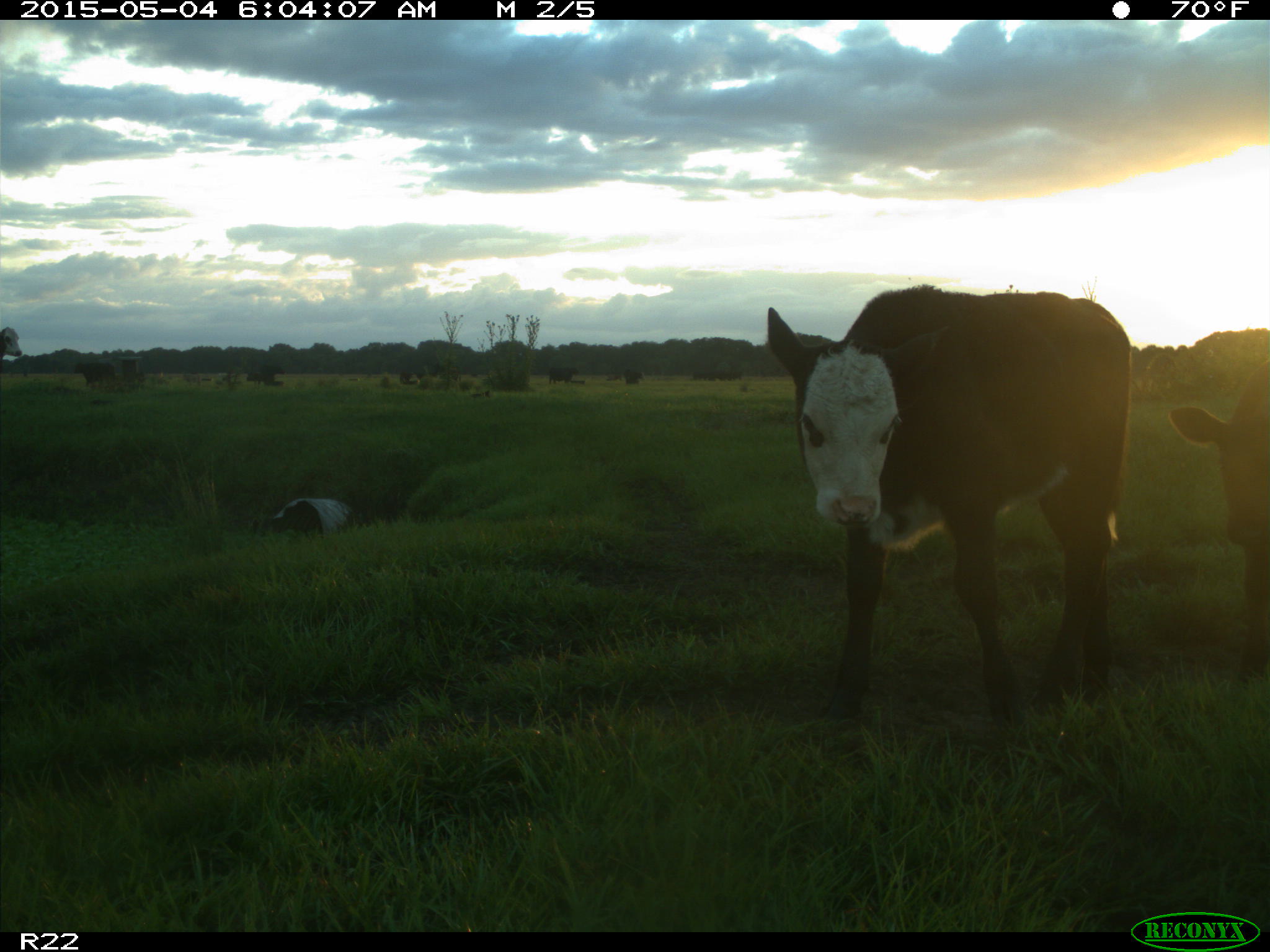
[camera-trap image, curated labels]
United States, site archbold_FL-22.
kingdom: Animalia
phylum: Chordata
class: Mammalia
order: Artiodactyla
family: Bovidae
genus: Bos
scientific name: Bos taurus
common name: domestic cow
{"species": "Bos taurus (domestic cow)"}